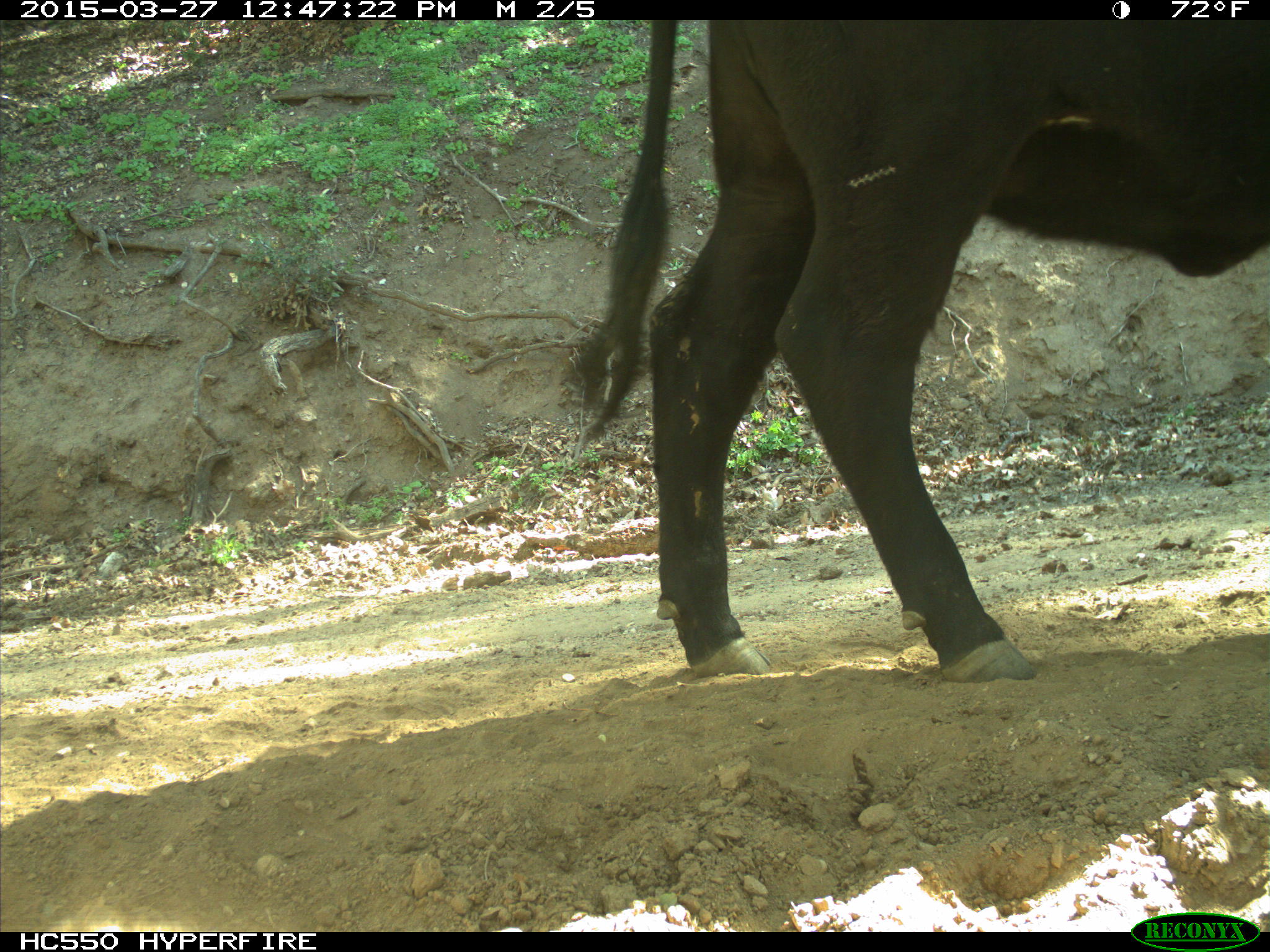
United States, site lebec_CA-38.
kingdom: Animalia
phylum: Chordata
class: Mammalia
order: Artiodactyla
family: Bovidae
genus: Bos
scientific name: Bos taurus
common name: domestic cow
Bos taurus (domestic cow).